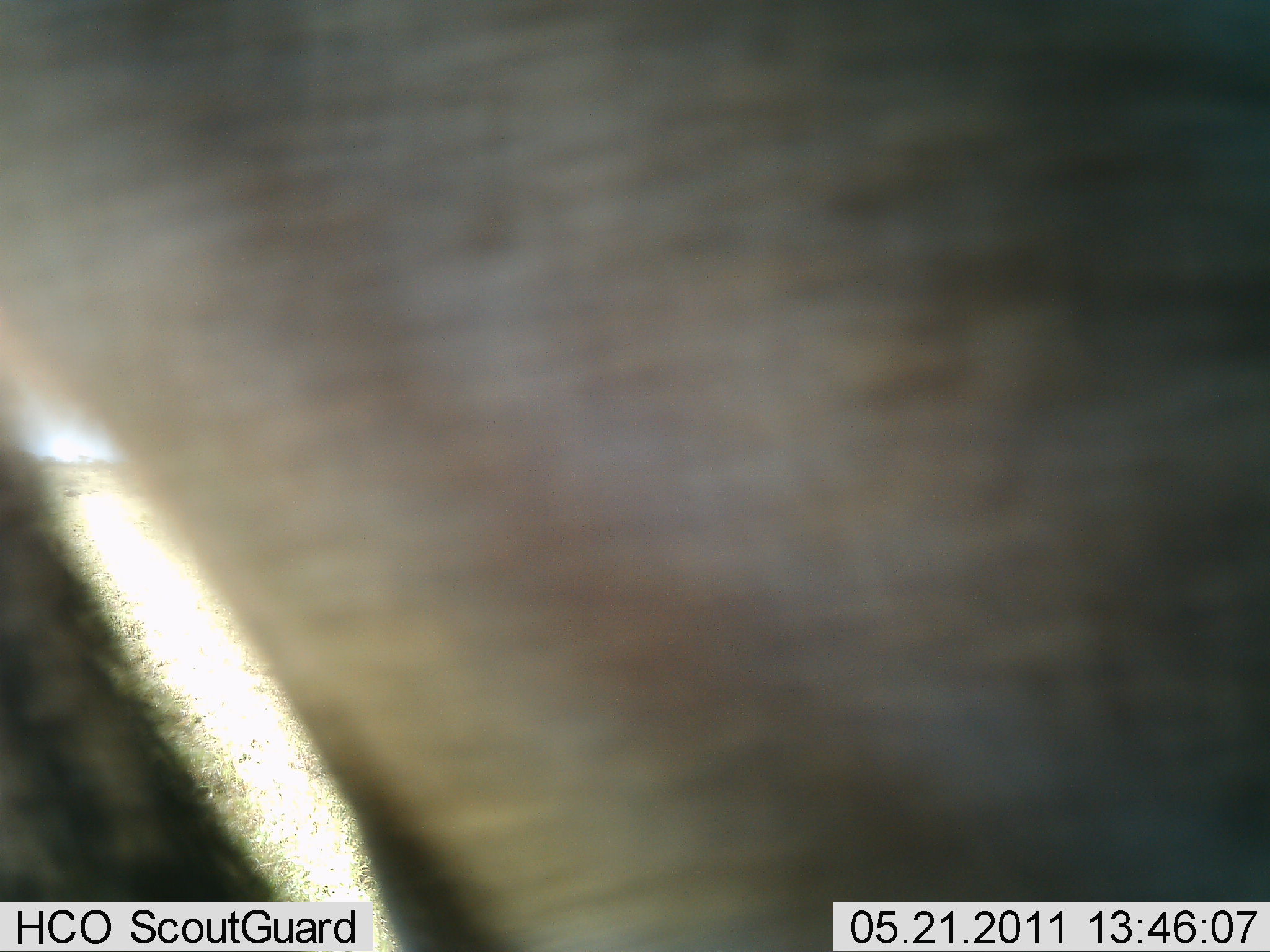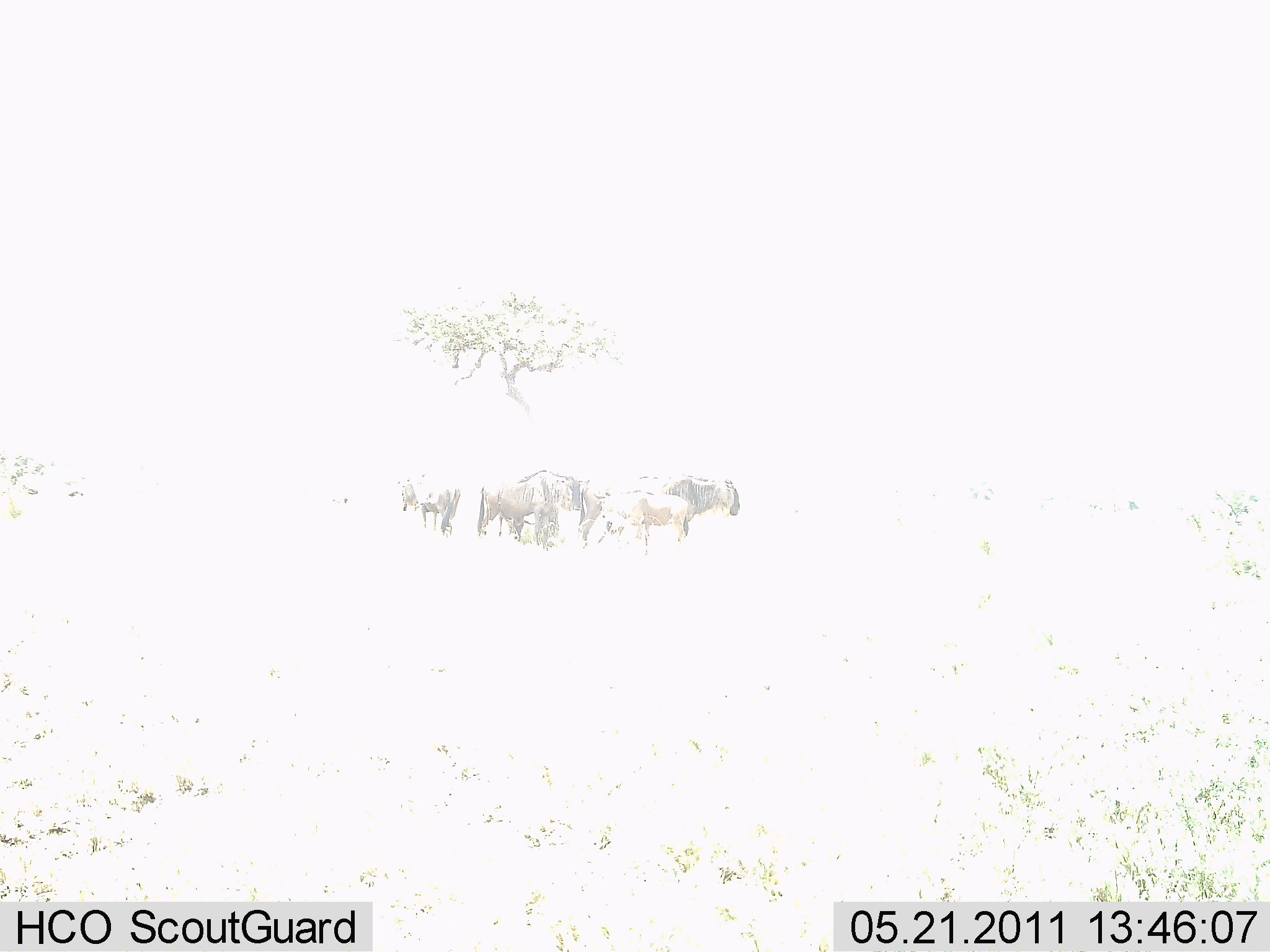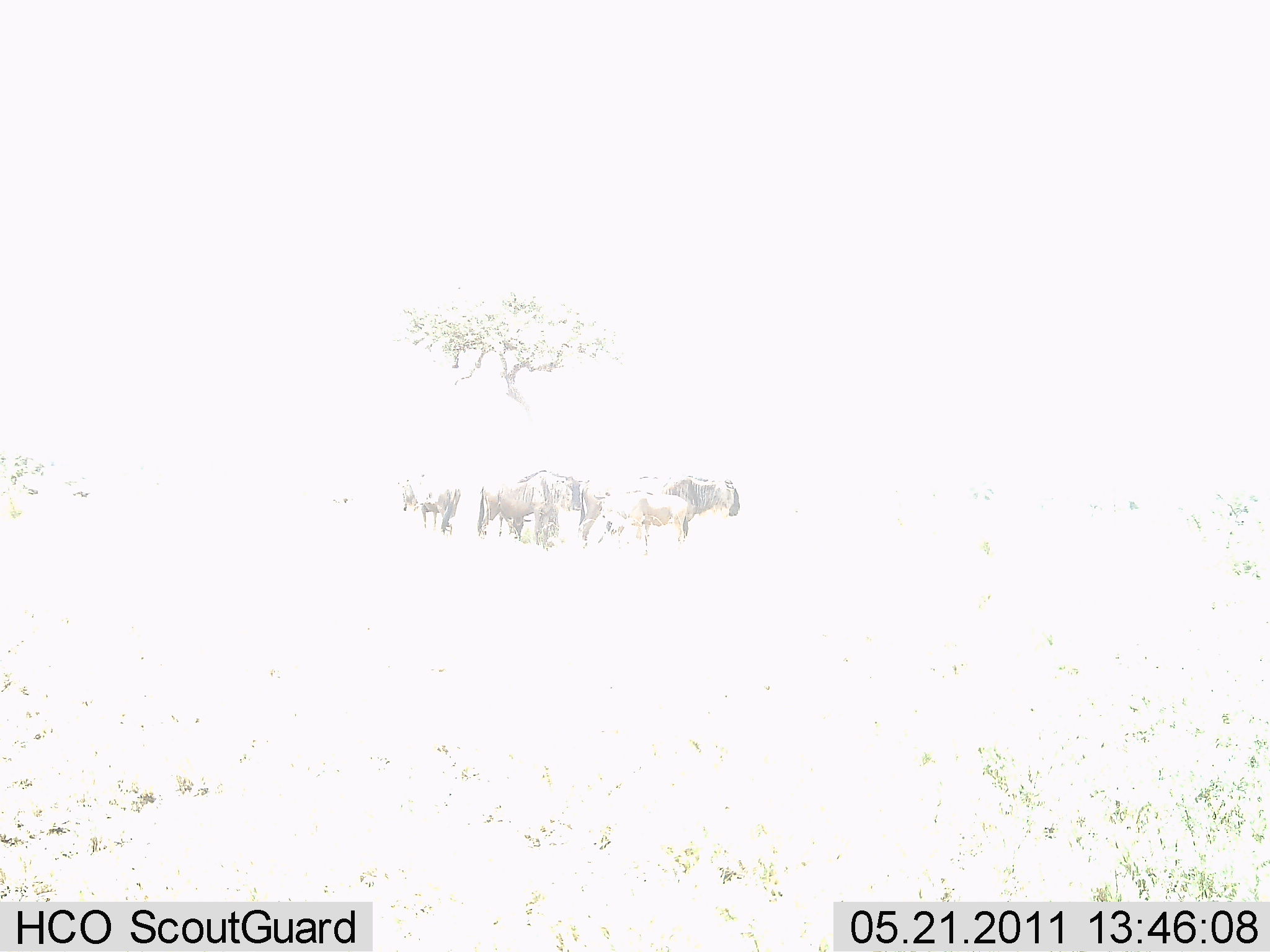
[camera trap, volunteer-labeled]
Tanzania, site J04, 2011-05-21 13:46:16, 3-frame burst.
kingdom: Animalia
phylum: Chordata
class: Mammalia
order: Artiodactyla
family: Bovidae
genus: Connochaetes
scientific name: Connochaetes taurinus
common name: blue wildebeest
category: wildebeest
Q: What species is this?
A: Wildebeest (blue wildebeest) (Connochaetes taurinus).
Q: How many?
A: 6.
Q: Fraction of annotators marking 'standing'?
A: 90%.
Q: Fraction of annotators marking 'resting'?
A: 10%.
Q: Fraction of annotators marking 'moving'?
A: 30%.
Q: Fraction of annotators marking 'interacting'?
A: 0%.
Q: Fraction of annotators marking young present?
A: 20%.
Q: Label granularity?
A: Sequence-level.